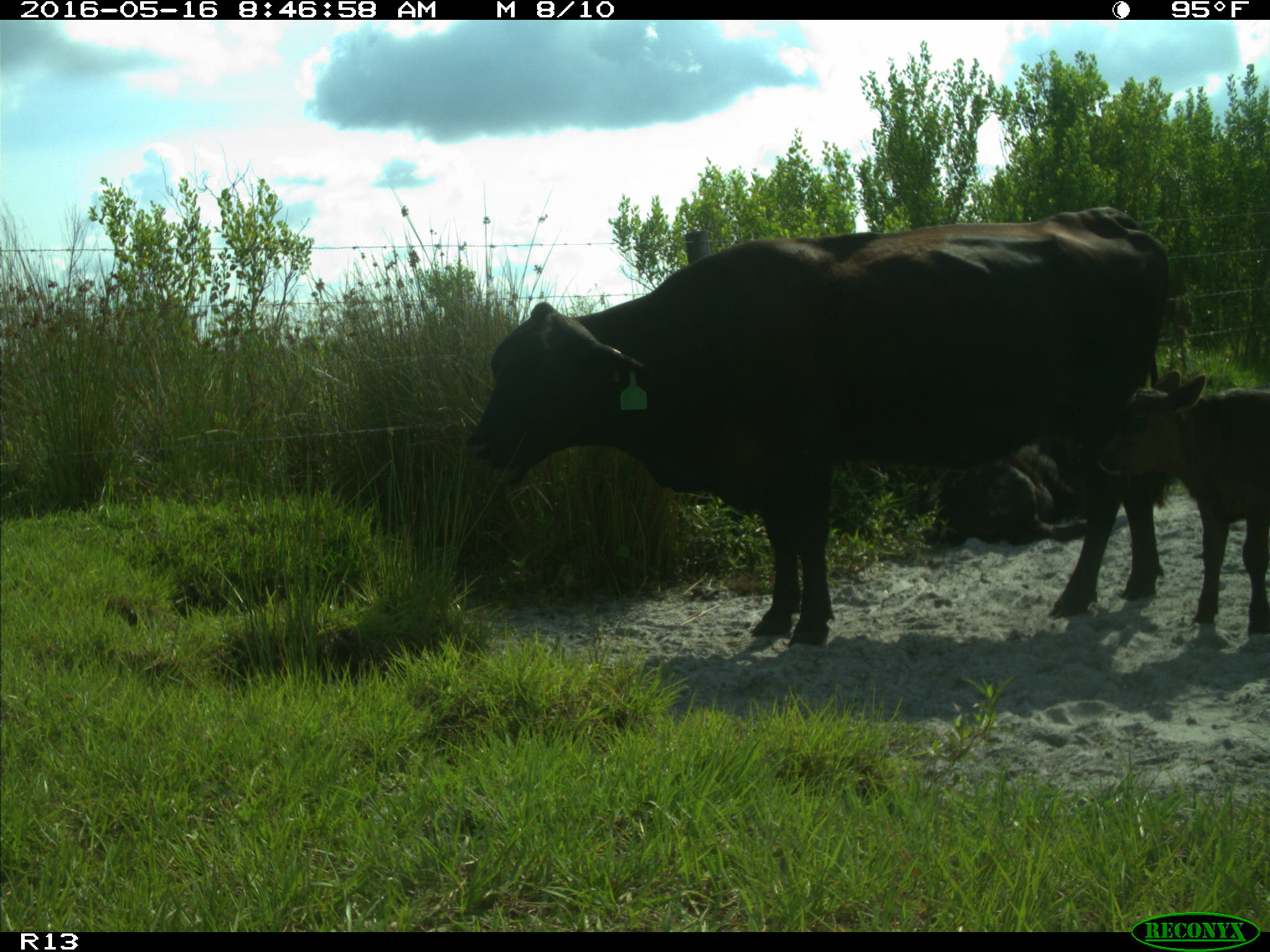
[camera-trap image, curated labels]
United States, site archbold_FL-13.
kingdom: Animalia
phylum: Chordata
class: Mammalia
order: Artiodactyla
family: Bovidae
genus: Bos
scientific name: Bos taurus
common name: domestic cow